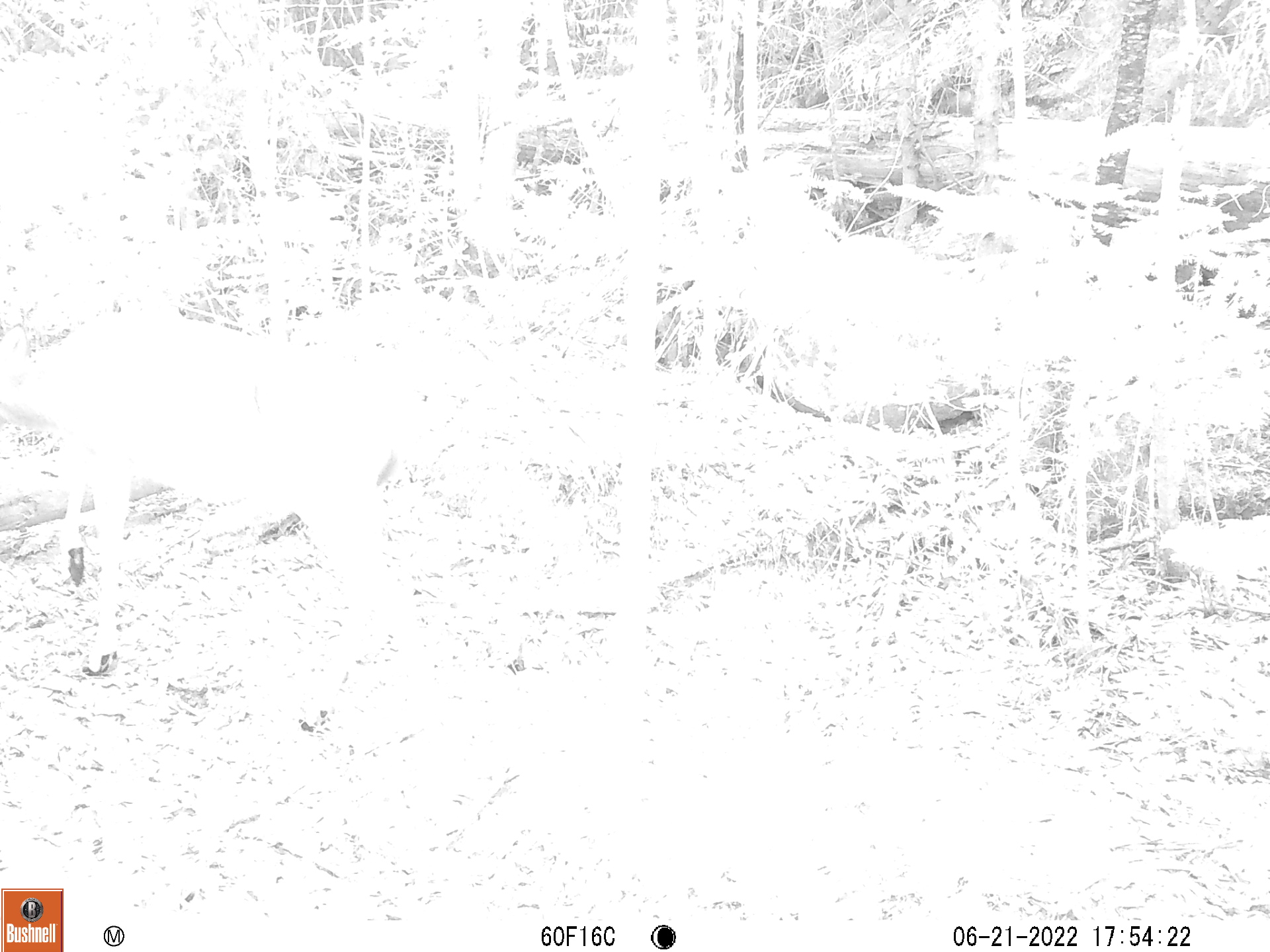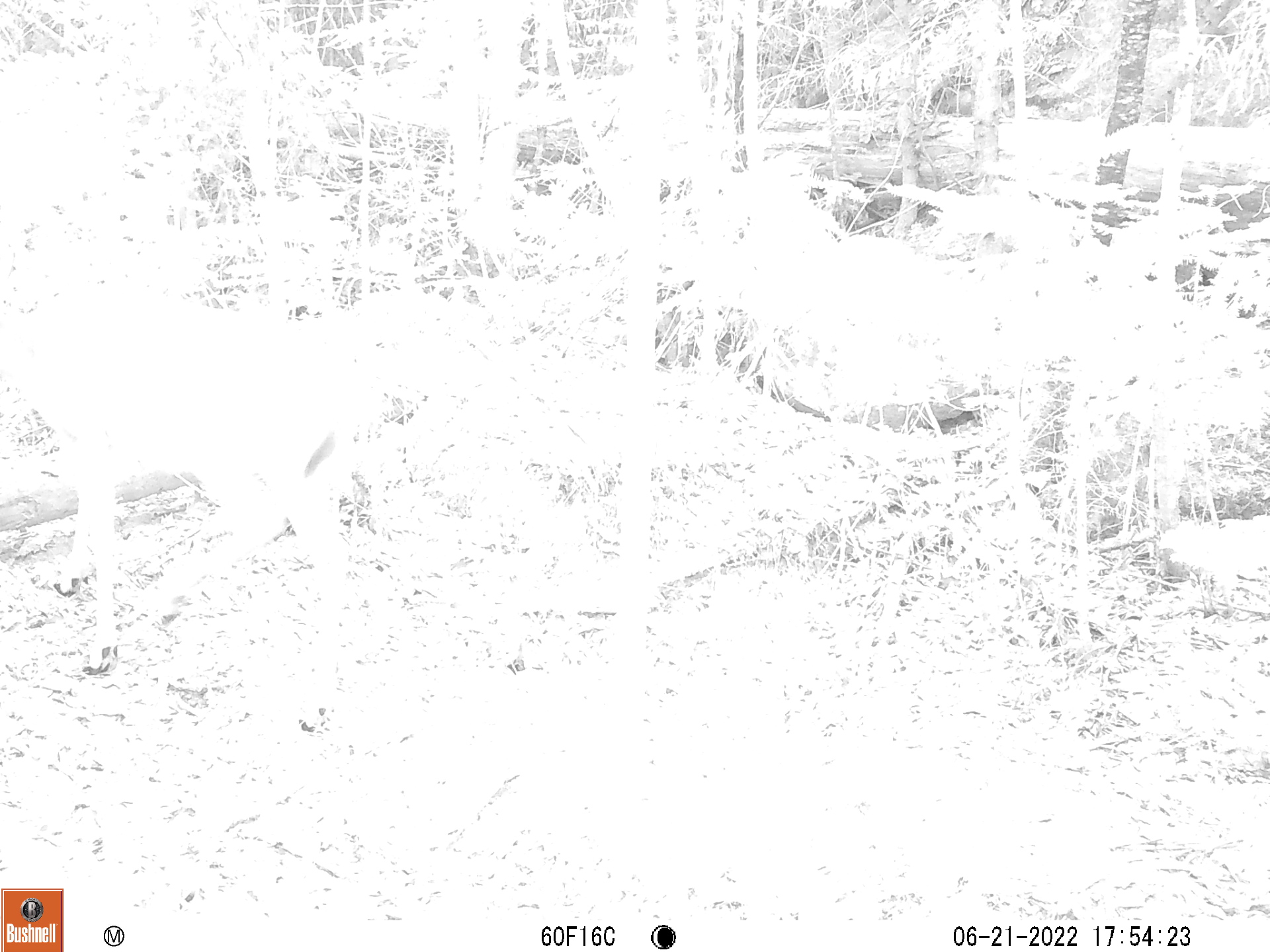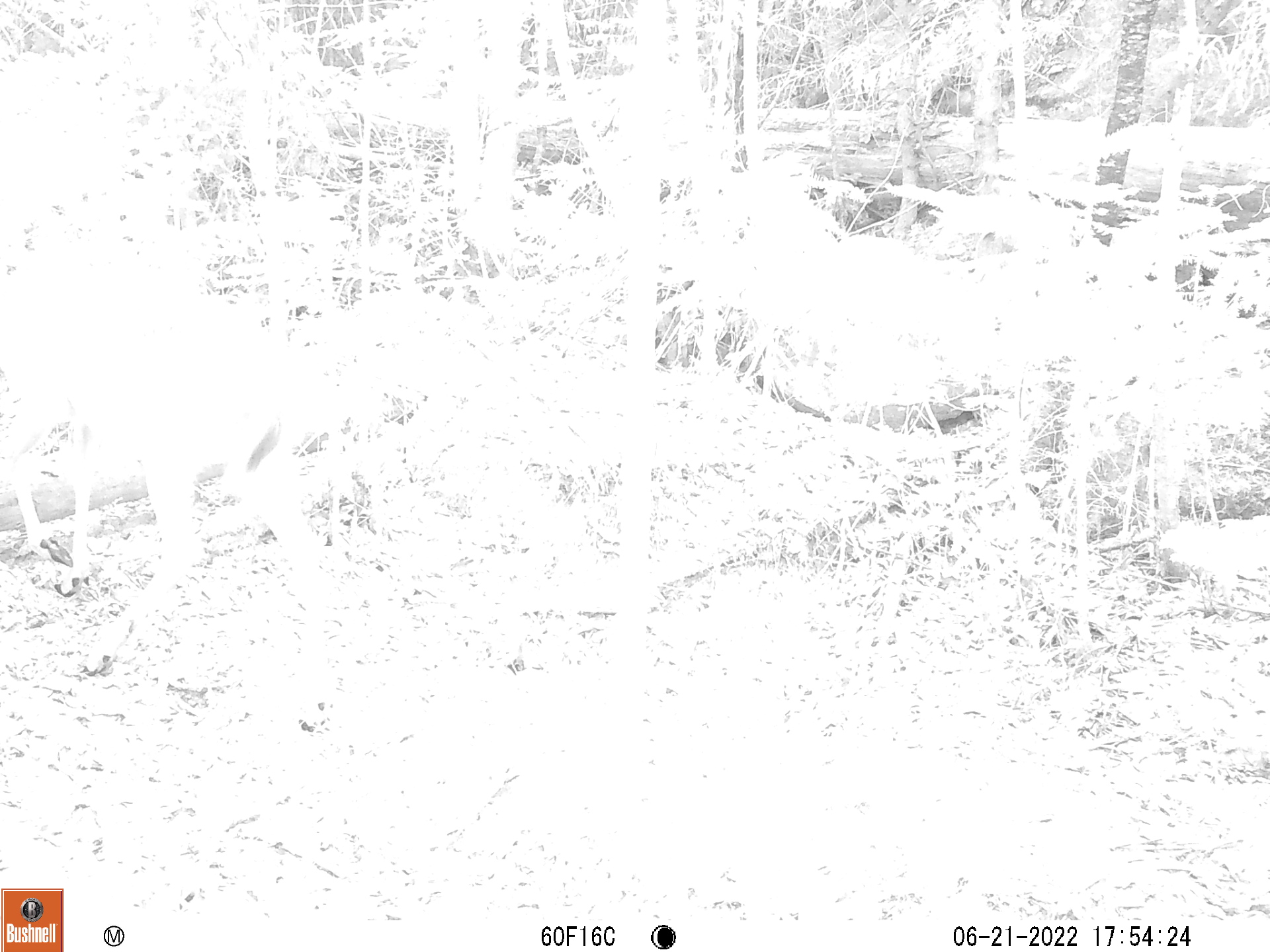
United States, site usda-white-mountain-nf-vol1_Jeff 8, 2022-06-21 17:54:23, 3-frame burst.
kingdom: Animalia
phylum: Chordata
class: Mammalia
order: Artiodactyla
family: Cervidae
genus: Odocoileus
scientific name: Odocoileus virginianus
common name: white-tailed deer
White-tailed deer (Odocoileus virginianus).